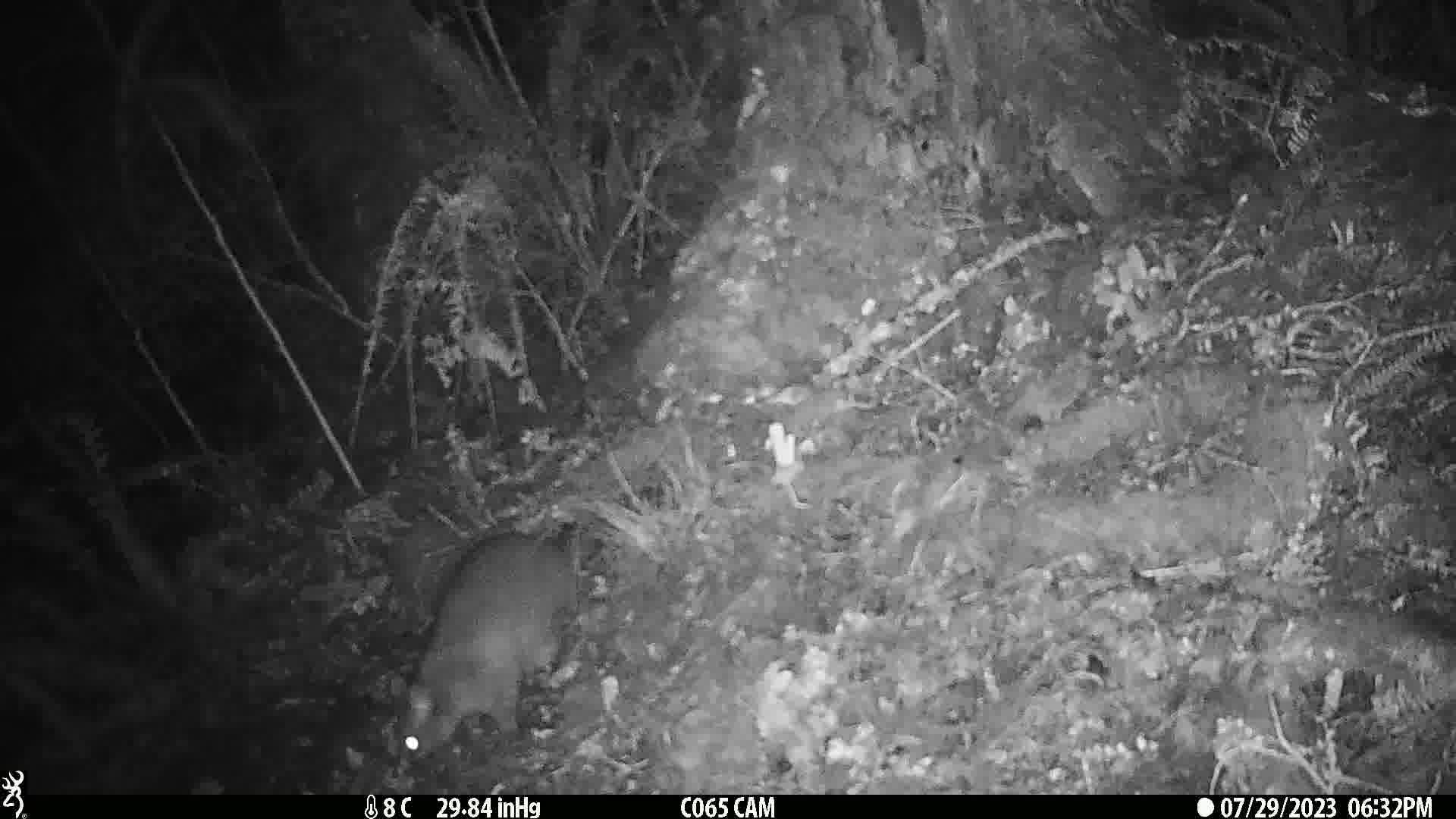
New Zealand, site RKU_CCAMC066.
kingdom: Animalia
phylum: Chordata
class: Mammalia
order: Diprotodontia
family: Phalangeridae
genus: Trichosurus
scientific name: Trichosurus vulpecula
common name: common brushtail possum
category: possum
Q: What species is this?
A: Possum (common brushtail possum) (Trichosurus vulpecula).